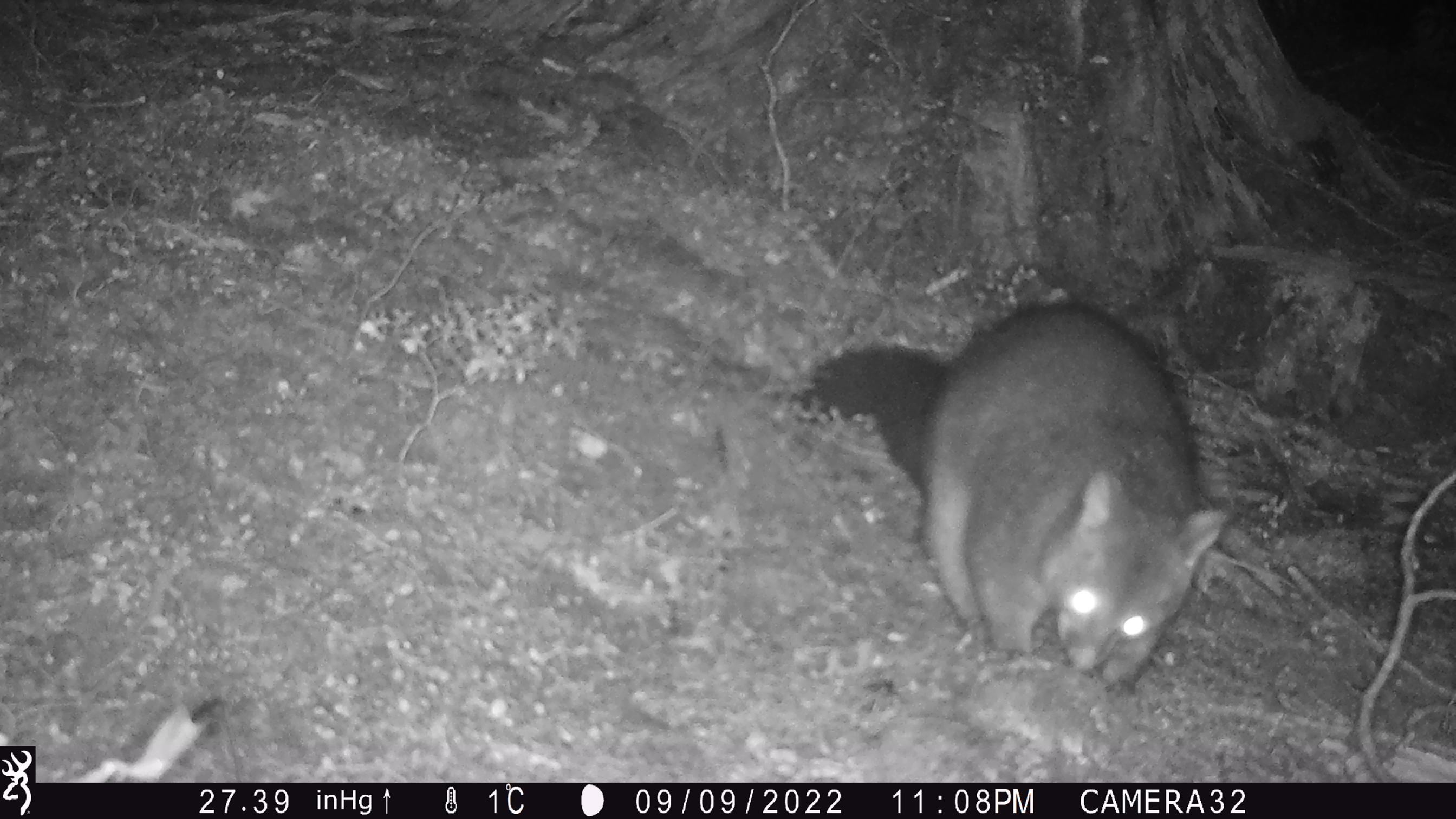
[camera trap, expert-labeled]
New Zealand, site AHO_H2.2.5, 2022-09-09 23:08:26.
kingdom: Animalia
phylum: Chordata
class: Mammalia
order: Diprotodontia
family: Phalangeridae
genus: Trichosurus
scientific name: Trichosurus vulpecula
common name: common brushtail possum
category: possum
Possum (common brushtail possum) (Trichosurus vulpecula).